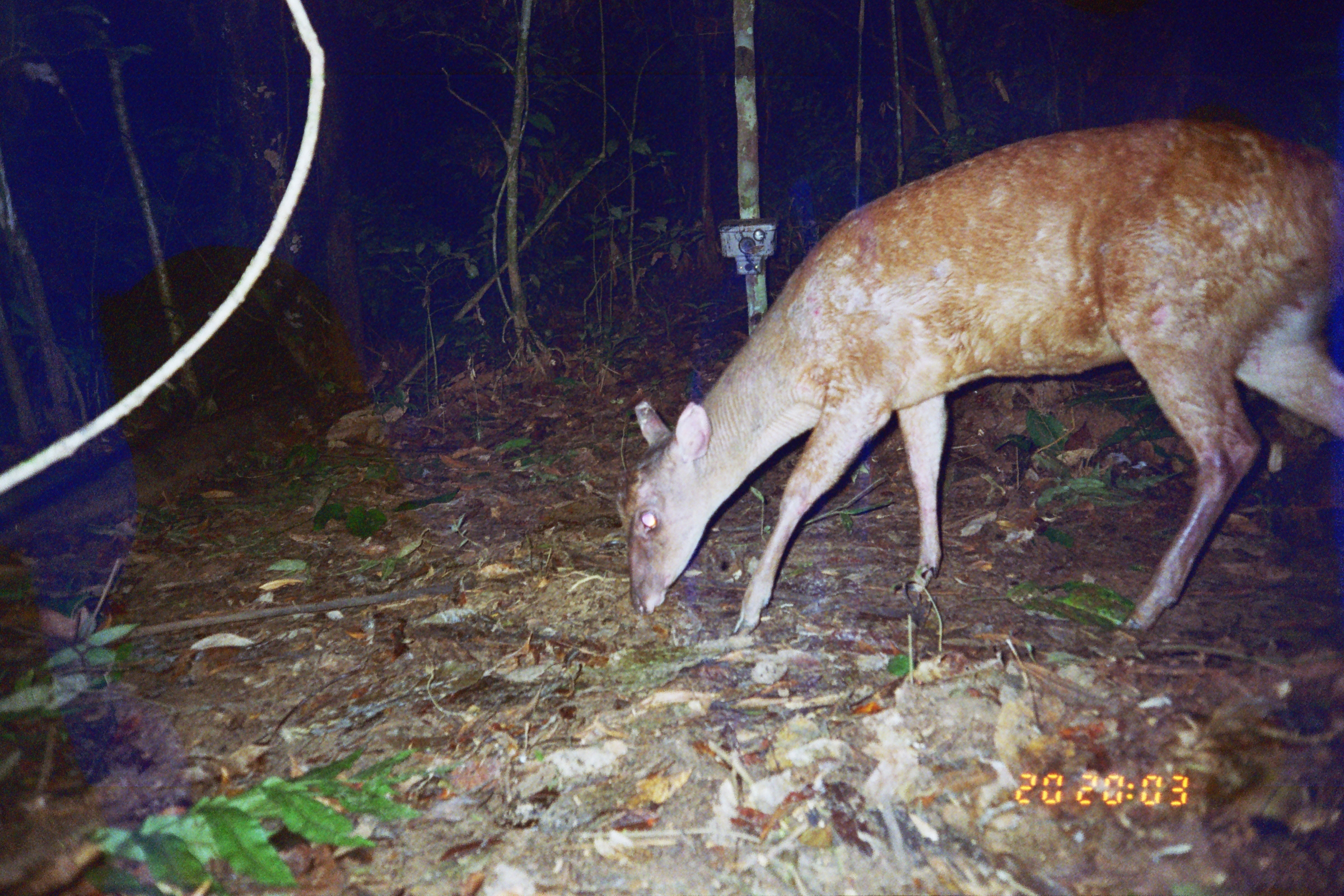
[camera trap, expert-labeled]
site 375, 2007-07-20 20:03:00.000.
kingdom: Animalia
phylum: Chordata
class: Mammalia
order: Artiodactyla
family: Cervidae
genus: Mazama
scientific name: Mazama americana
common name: red brocket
Mazama americana (red brocket).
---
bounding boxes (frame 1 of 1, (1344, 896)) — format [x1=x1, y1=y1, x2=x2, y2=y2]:
mazama americana: [x1=619, y1=108, x2=1344, y2=639]